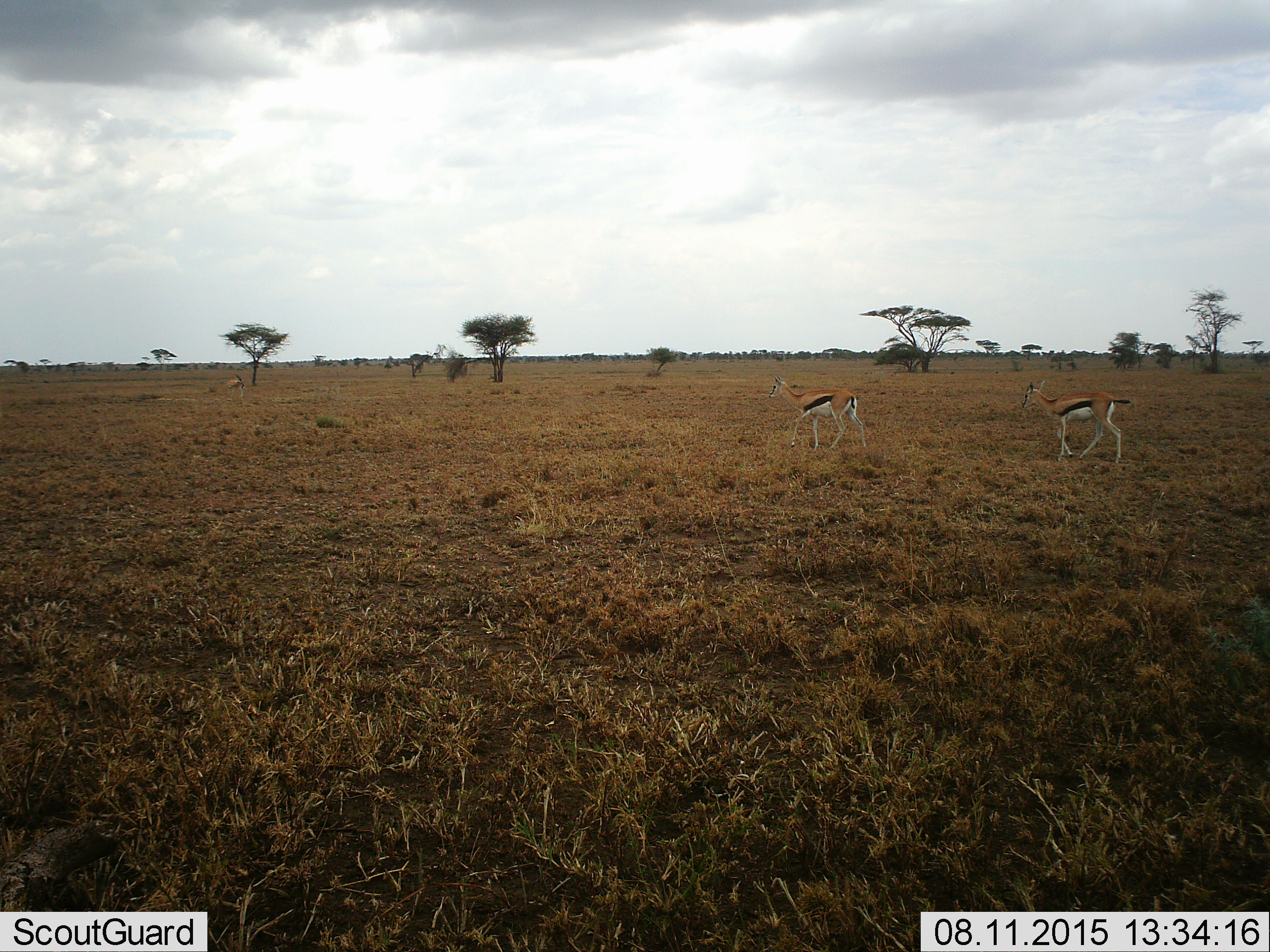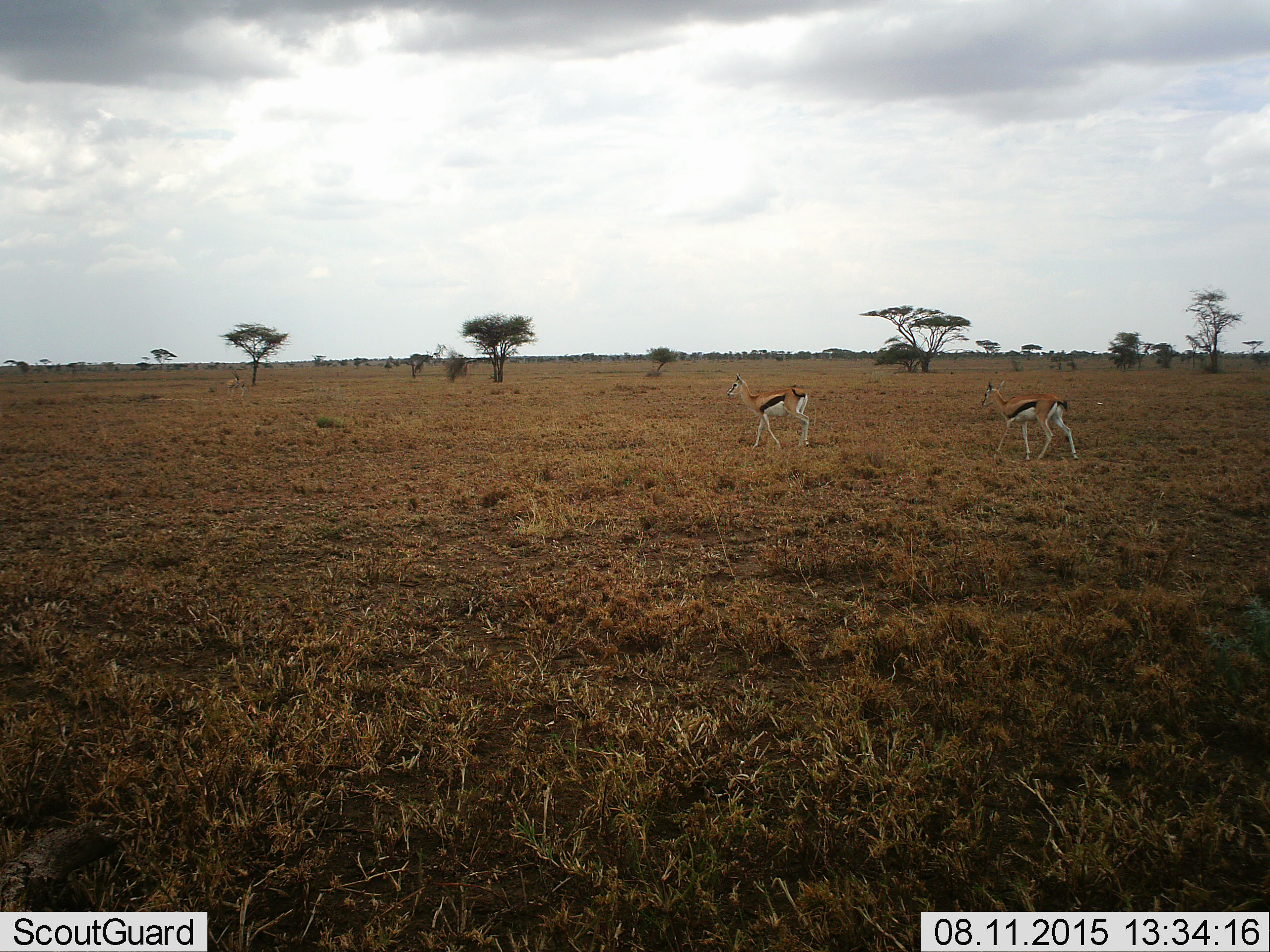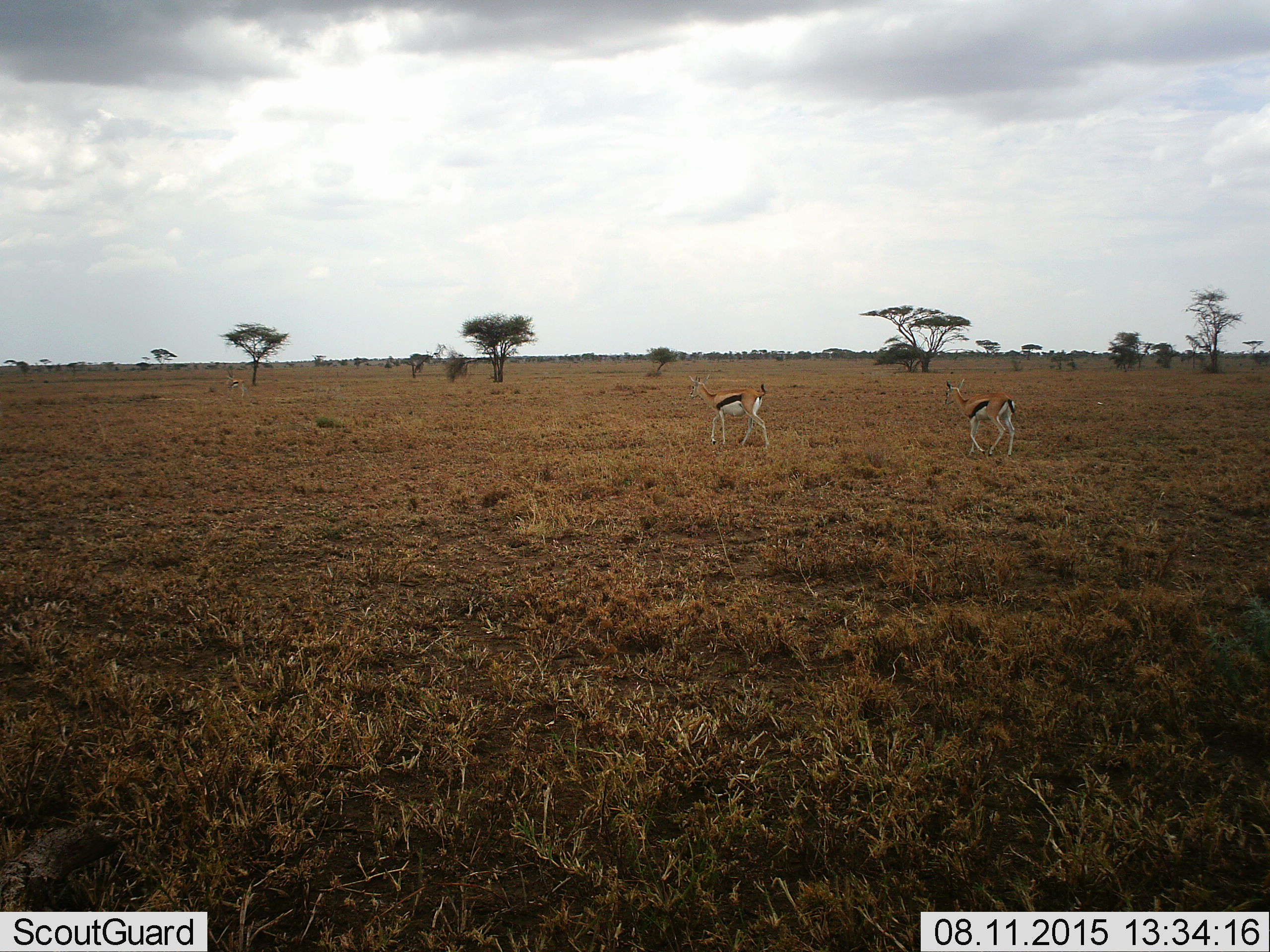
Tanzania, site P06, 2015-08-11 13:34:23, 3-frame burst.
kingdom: Animalia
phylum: Chordata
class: Mammalia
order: Artiodactyla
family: Bovidae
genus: Eudorcas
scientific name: Eudorcas thomsonii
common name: thomson's gazelle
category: gazellethomsons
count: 2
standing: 14%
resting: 0%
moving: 86%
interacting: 0%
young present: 29%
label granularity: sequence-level